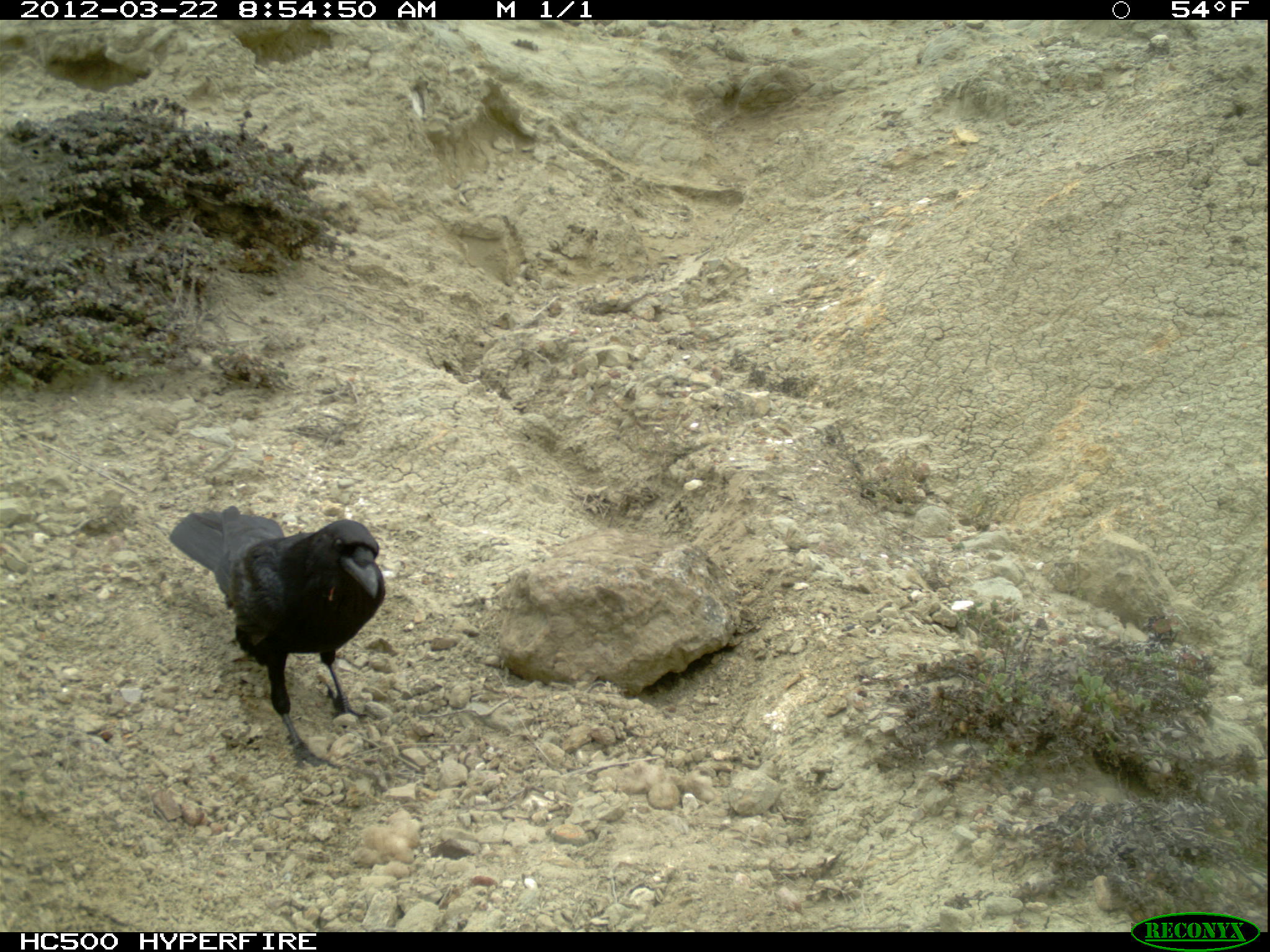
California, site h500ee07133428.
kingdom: Animalia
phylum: Chordata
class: Aves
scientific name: Aves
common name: bird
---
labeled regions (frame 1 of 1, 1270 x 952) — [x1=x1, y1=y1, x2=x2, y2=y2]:
bird: [x1=167, y1=505, x2=386, y2=772]